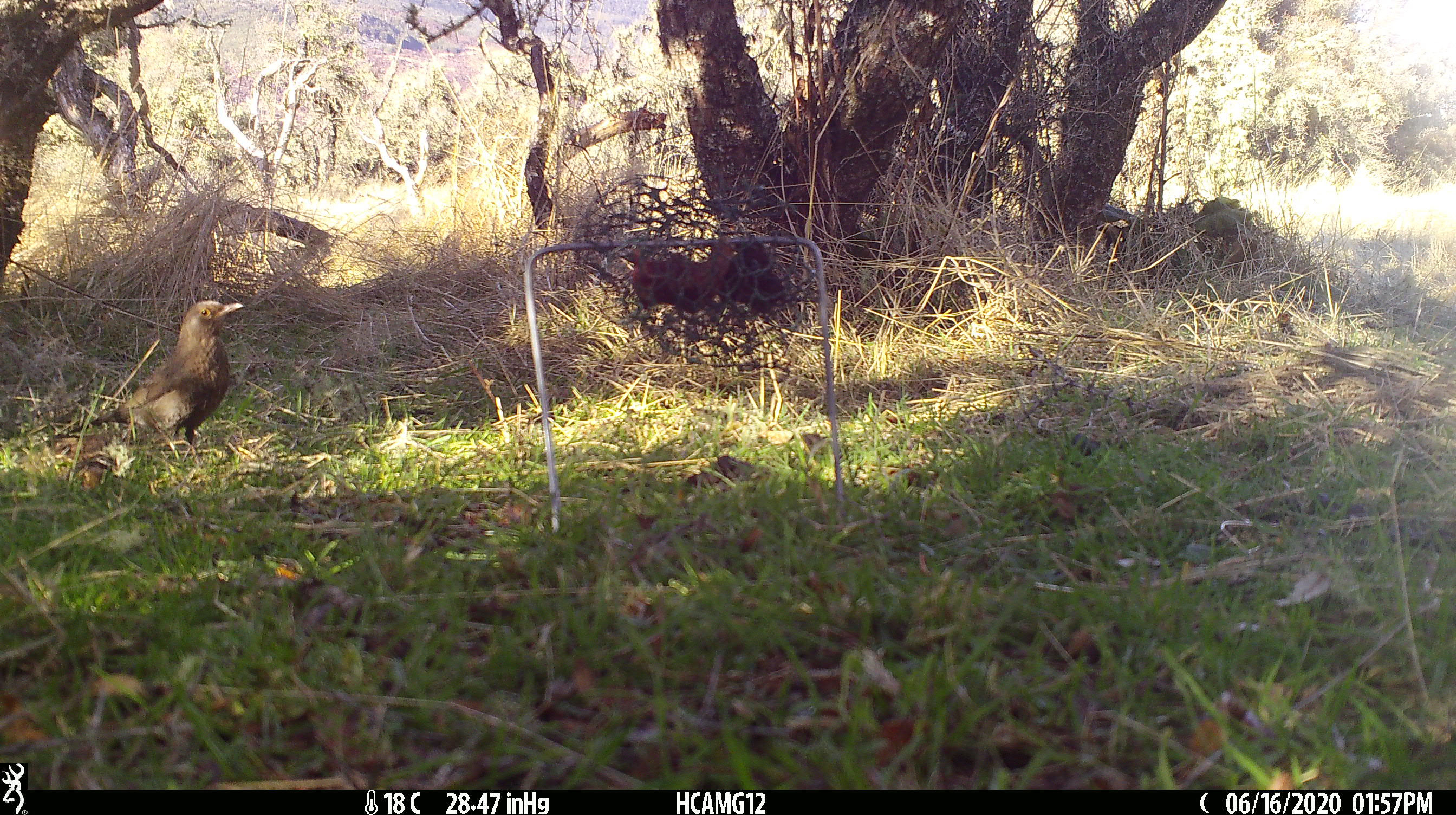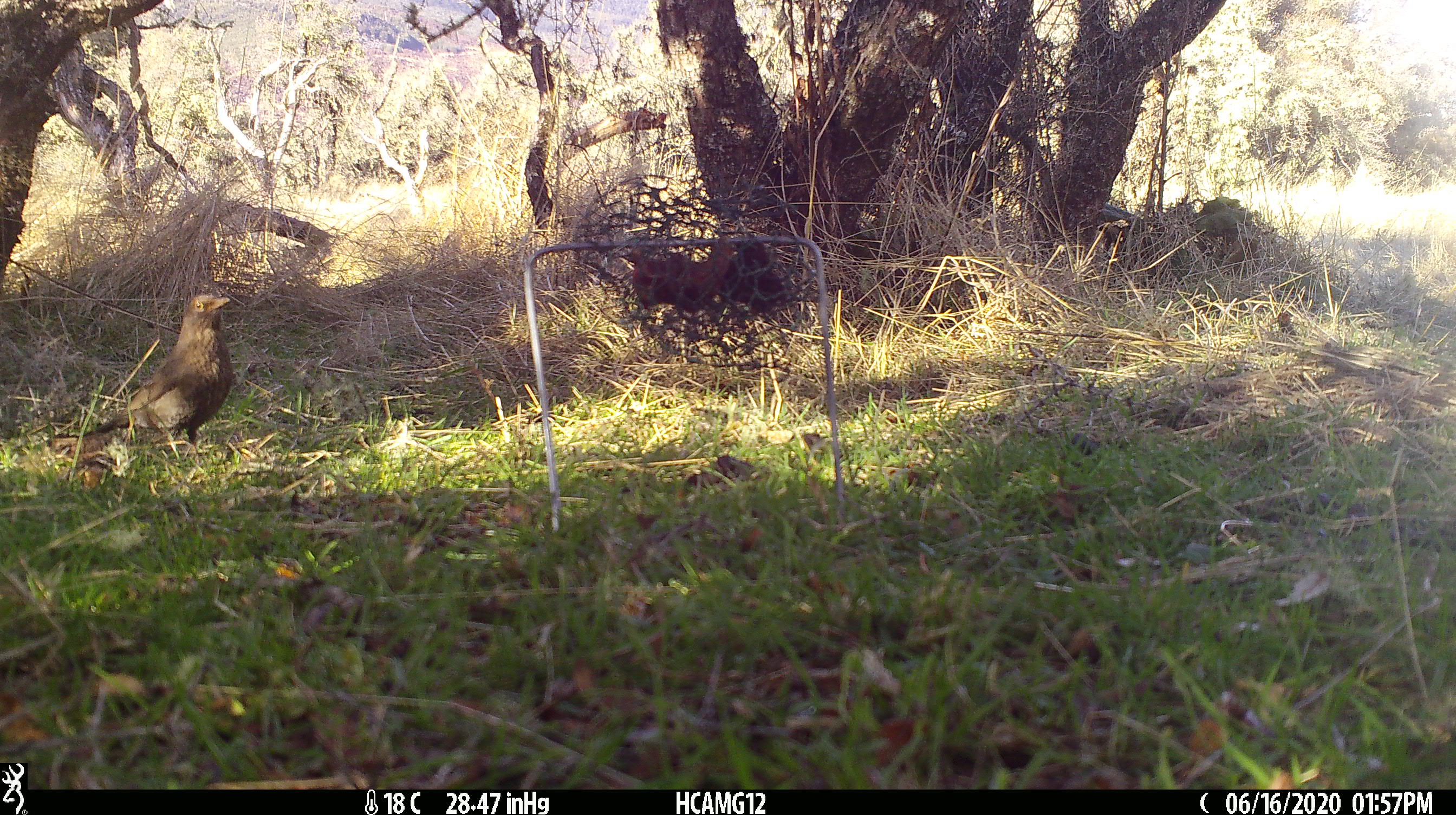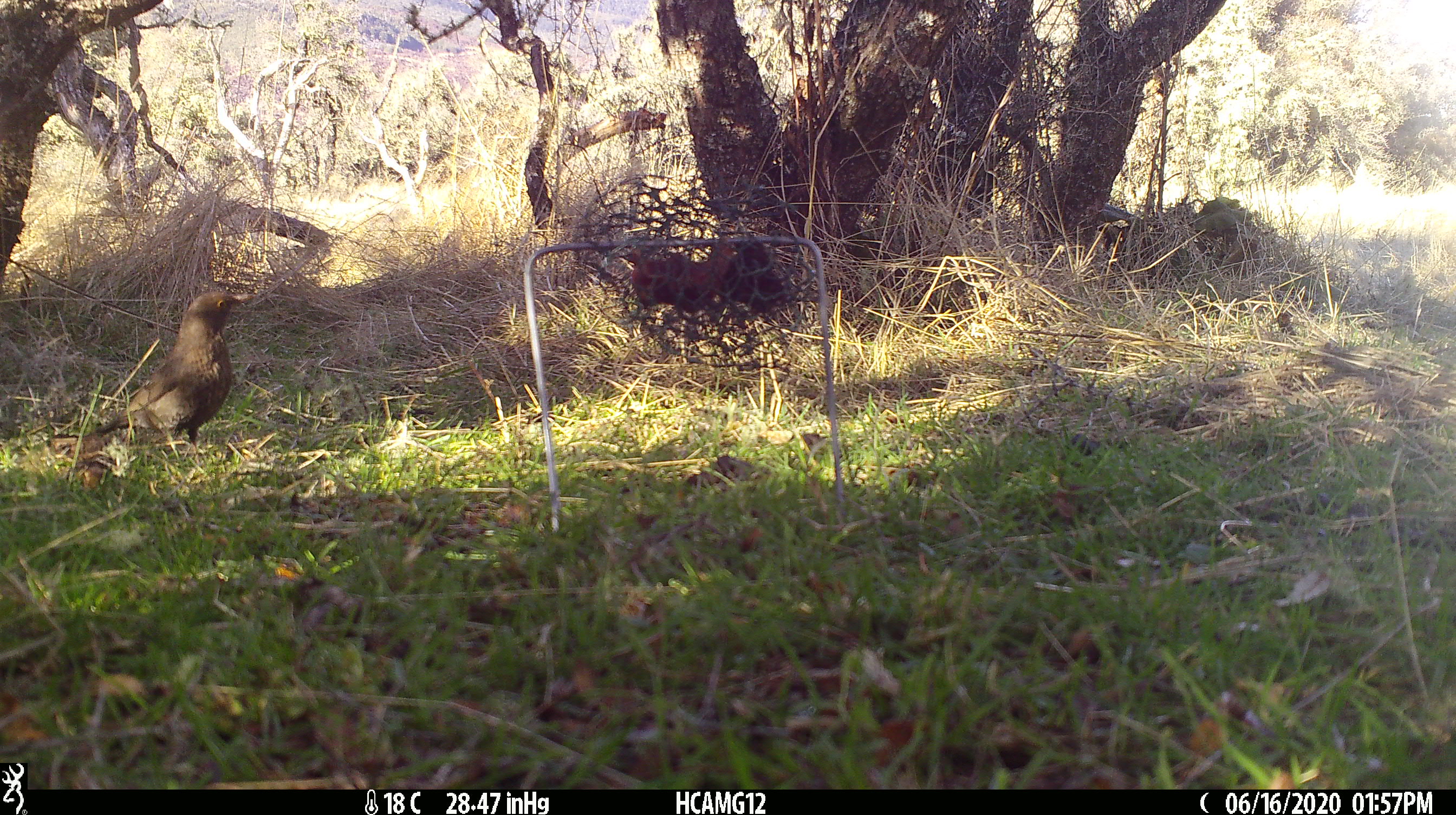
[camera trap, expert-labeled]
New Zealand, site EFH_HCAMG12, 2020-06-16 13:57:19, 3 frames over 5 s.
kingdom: Animalia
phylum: Chordata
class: Aves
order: Passeriformes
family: Turdidae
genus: Turdus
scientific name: Turdus merula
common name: eurasian blackbird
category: blackbird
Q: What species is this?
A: Blackbird (eurasian blackbird) (Turdus merula).